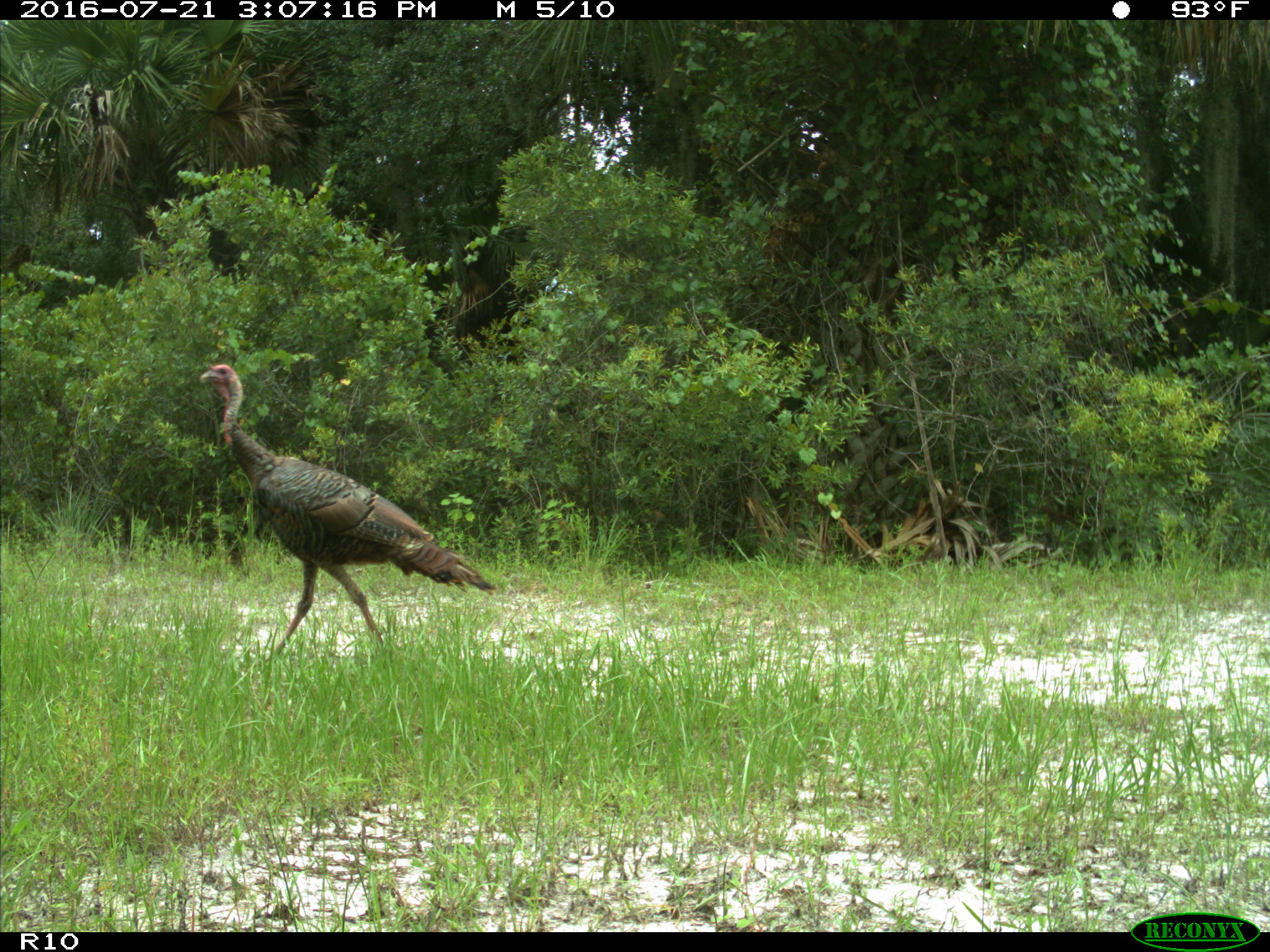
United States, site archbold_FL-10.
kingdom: Animalia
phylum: Chordata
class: Aves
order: Galliformes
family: Phasianidae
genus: Meleagris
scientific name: Meleagris gallopavo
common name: wild turkey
Meleagris gallopavo (wild turkey).